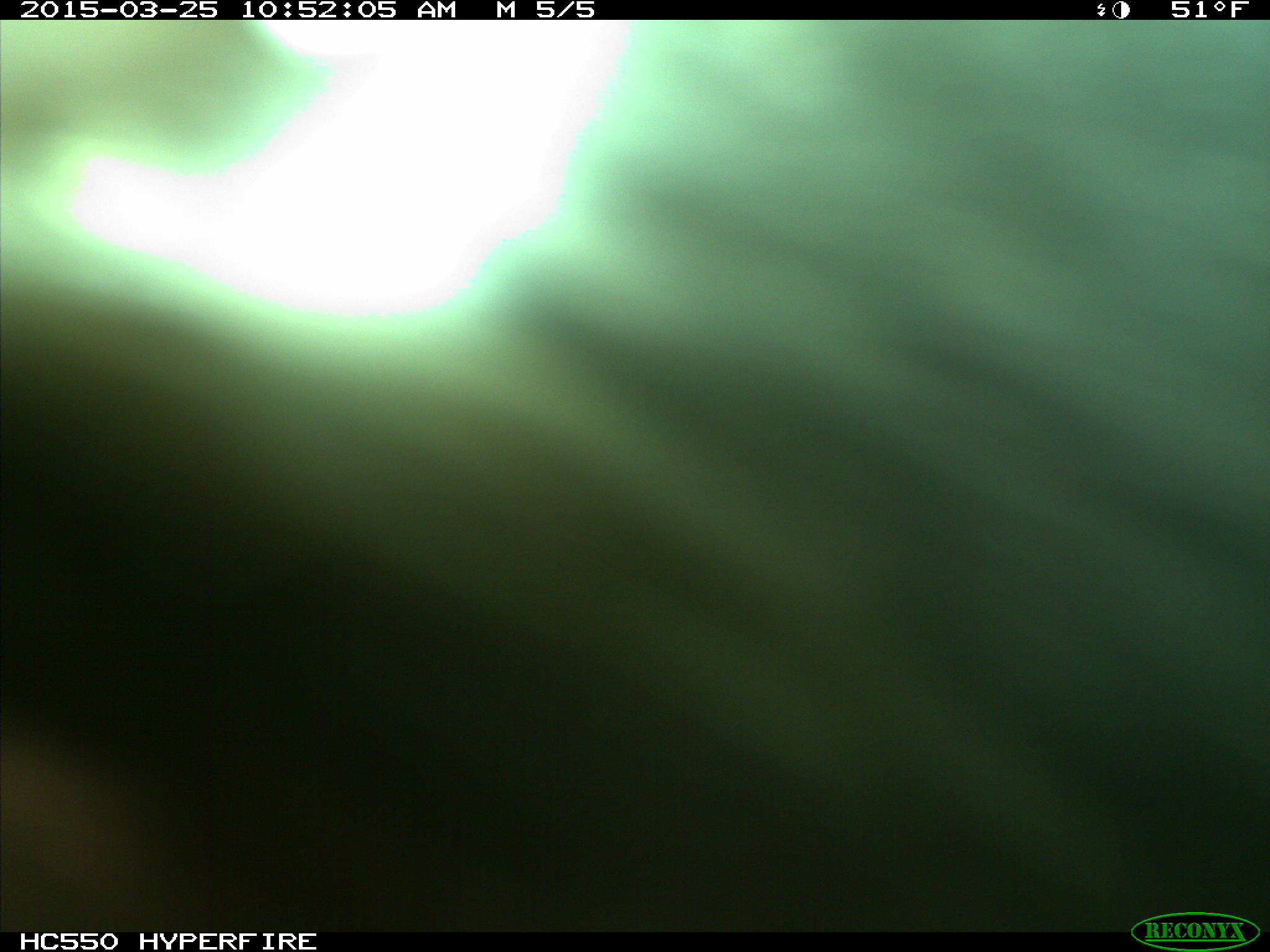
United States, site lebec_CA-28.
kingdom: Animalia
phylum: Chordata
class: Mammalia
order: Artiodactyla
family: Bovidae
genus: Bos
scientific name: Bos taurus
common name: domestic cow